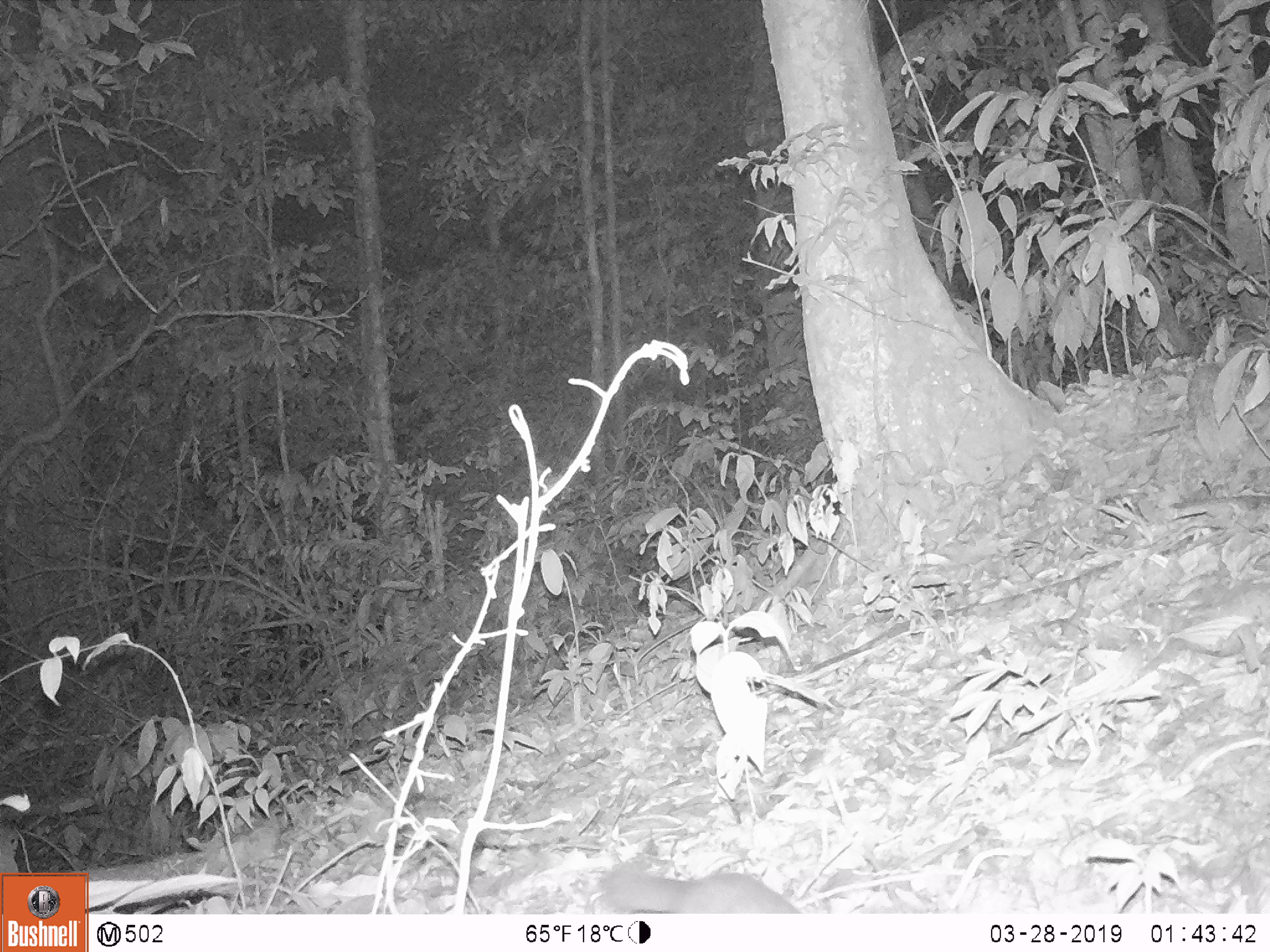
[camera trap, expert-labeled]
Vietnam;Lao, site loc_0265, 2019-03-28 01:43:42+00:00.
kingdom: Animalia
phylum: Chordata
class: Mammalia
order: Carnivora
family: Mustelidae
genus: Melogale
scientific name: Melogale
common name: ferret badger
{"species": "ferret badger (Melogale)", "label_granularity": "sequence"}